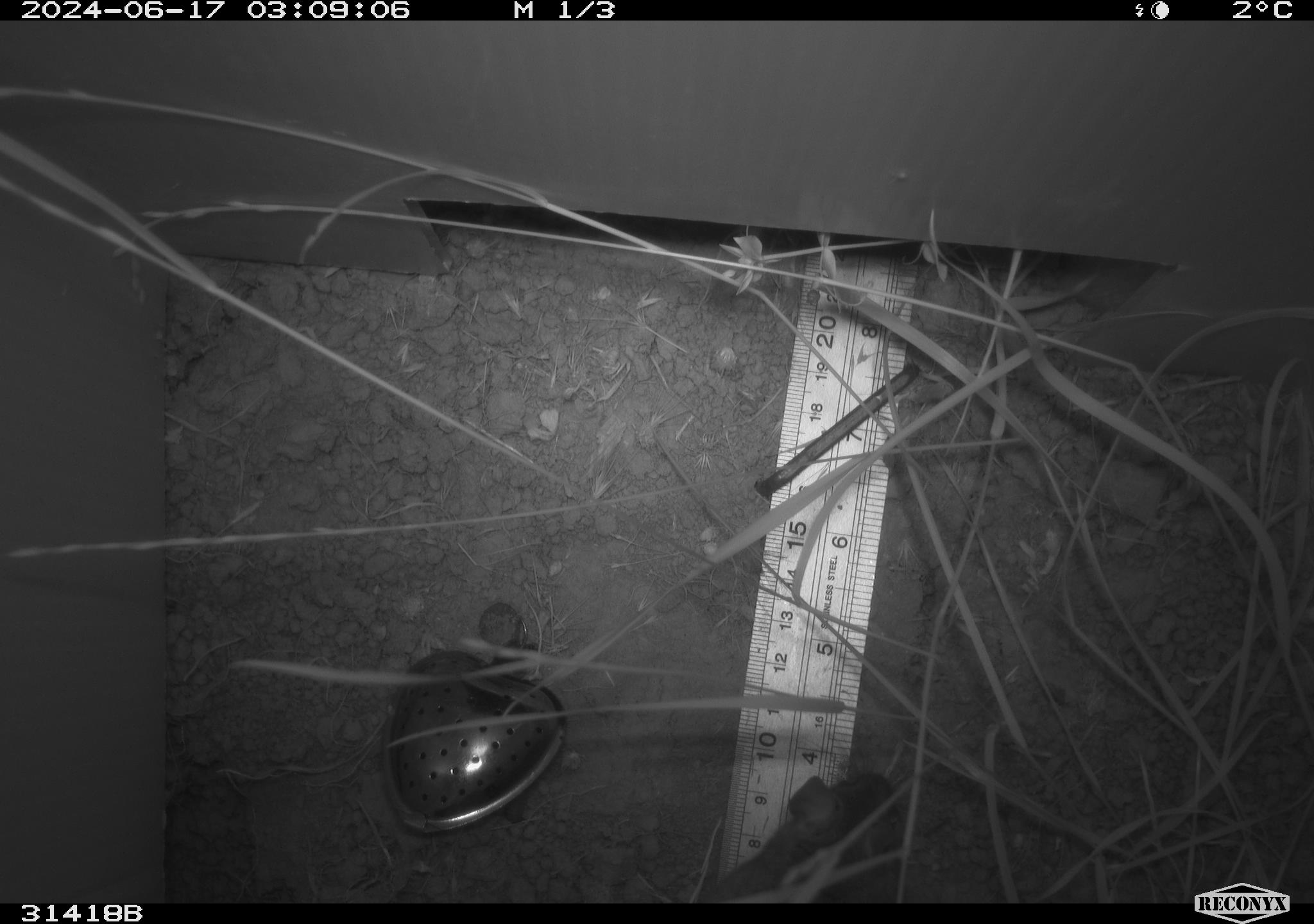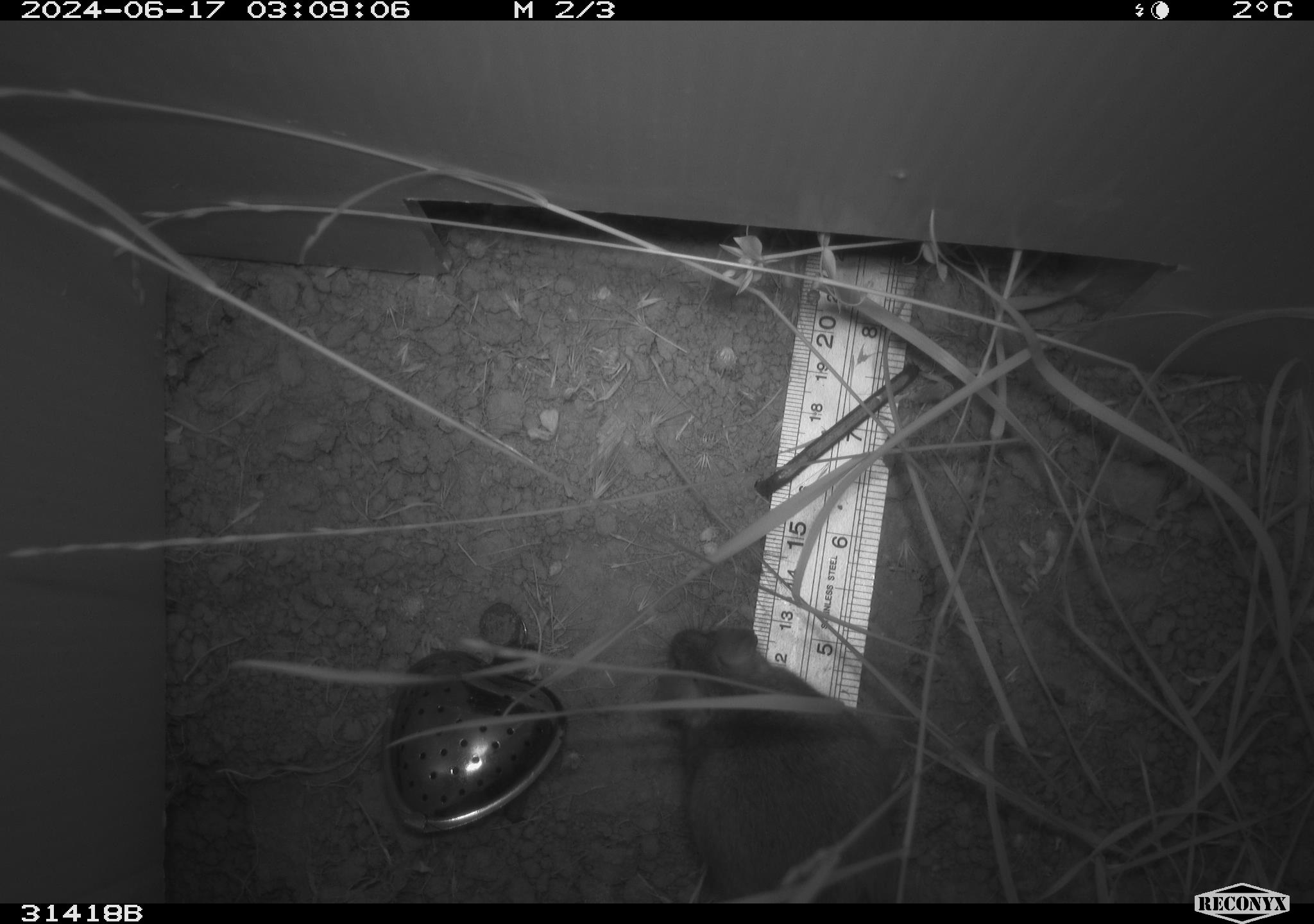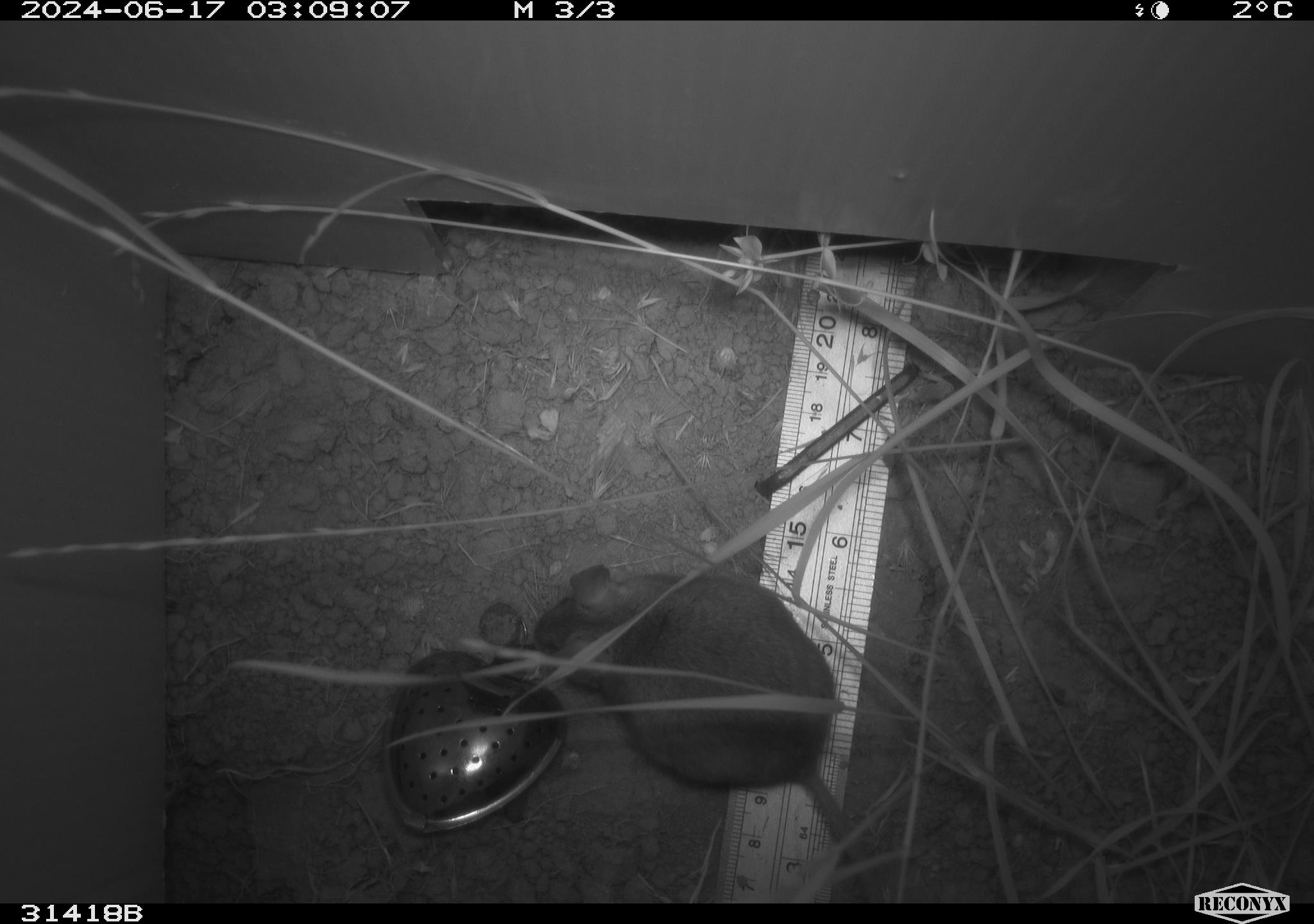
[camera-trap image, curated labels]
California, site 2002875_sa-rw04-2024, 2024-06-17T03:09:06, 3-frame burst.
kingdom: Animalia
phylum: Chordata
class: Mammalia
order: Rodentia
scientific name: Rodentia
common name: rodent